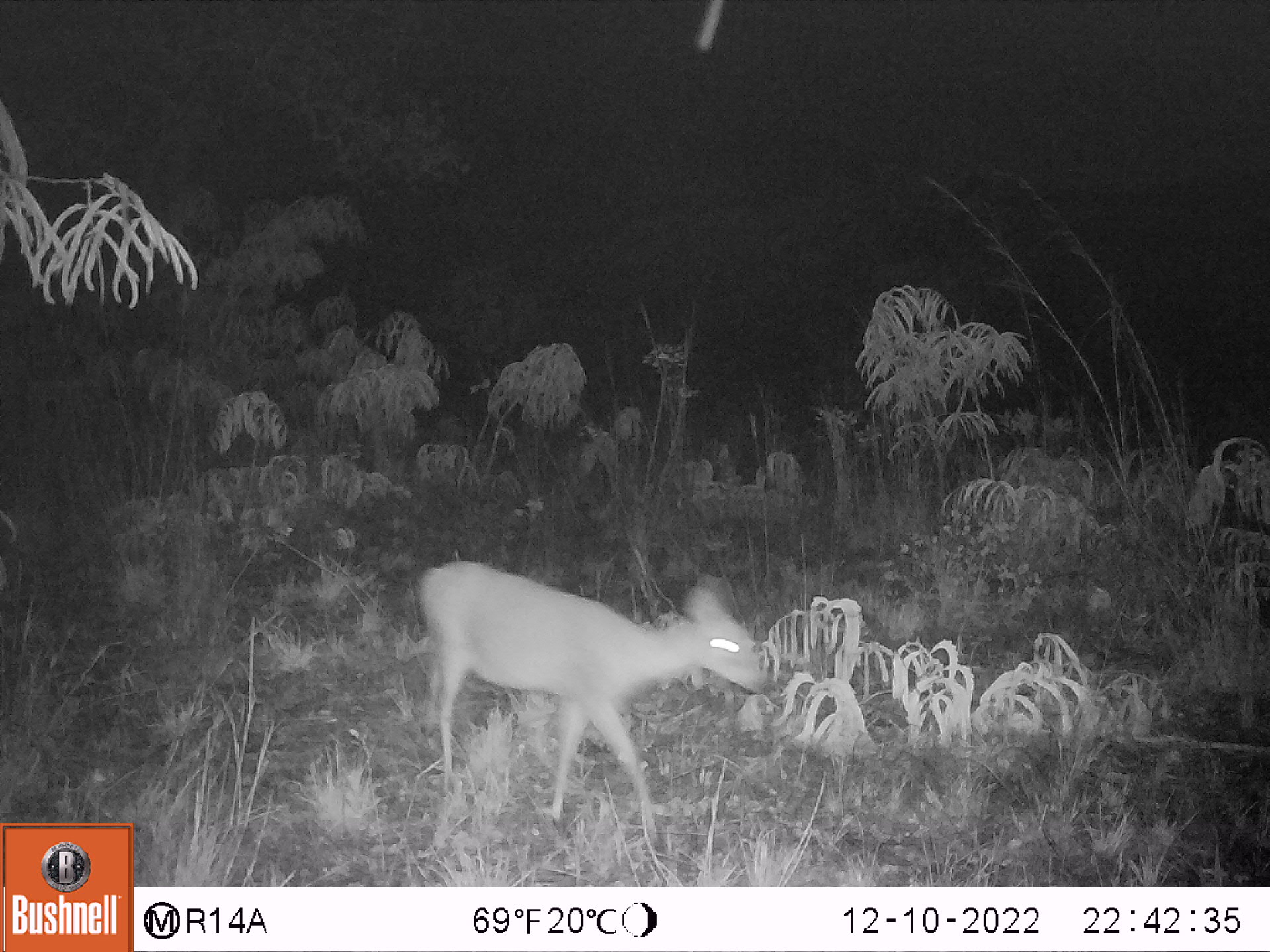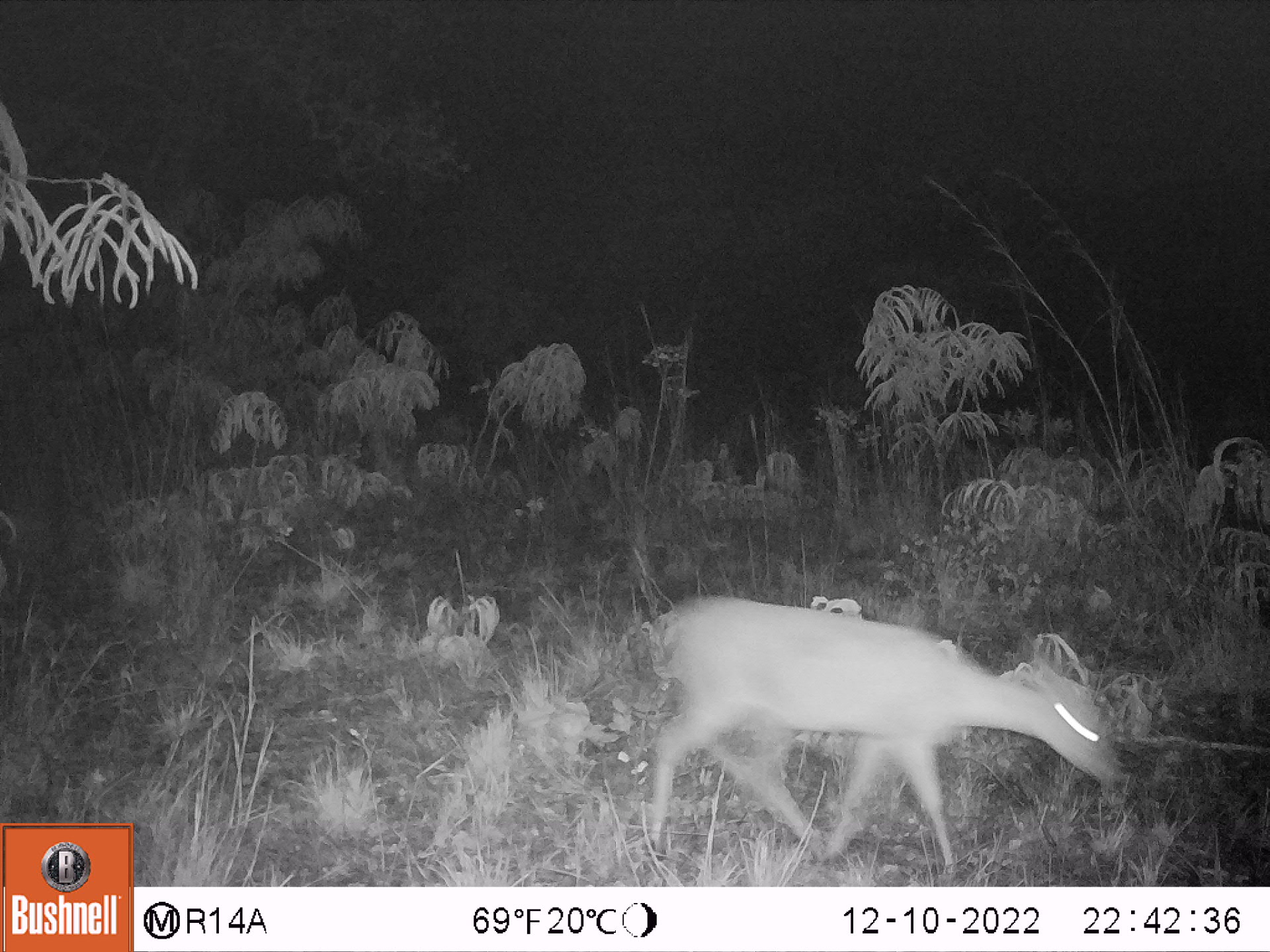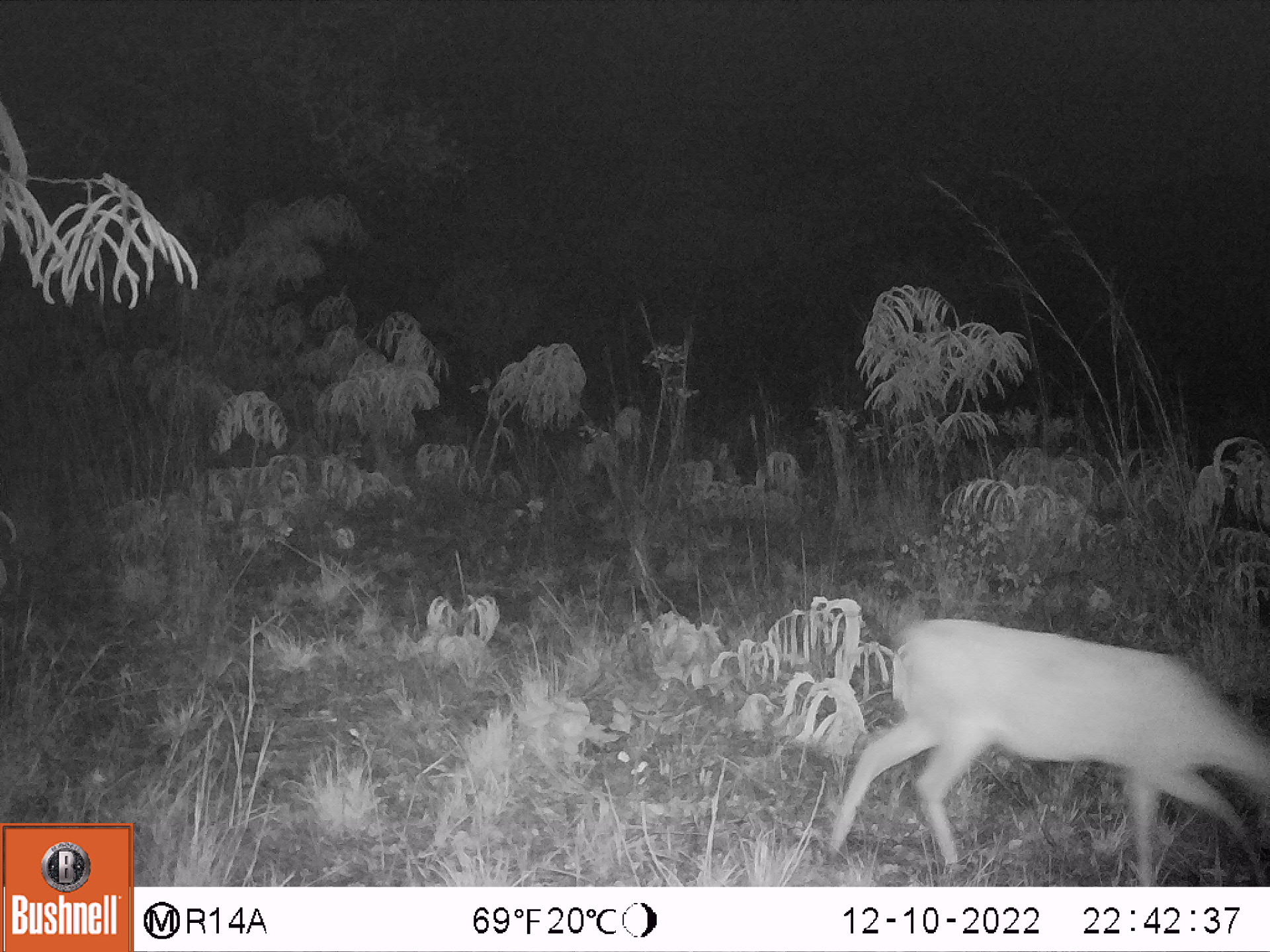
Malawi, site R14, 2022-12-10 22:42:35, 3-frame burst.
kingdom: Animalia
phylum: Chordata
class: Mammalia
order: Artiodactyla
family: Bovidae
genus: Sylvicapra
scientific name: Sylvicapra grimmia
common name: common duiker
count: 1